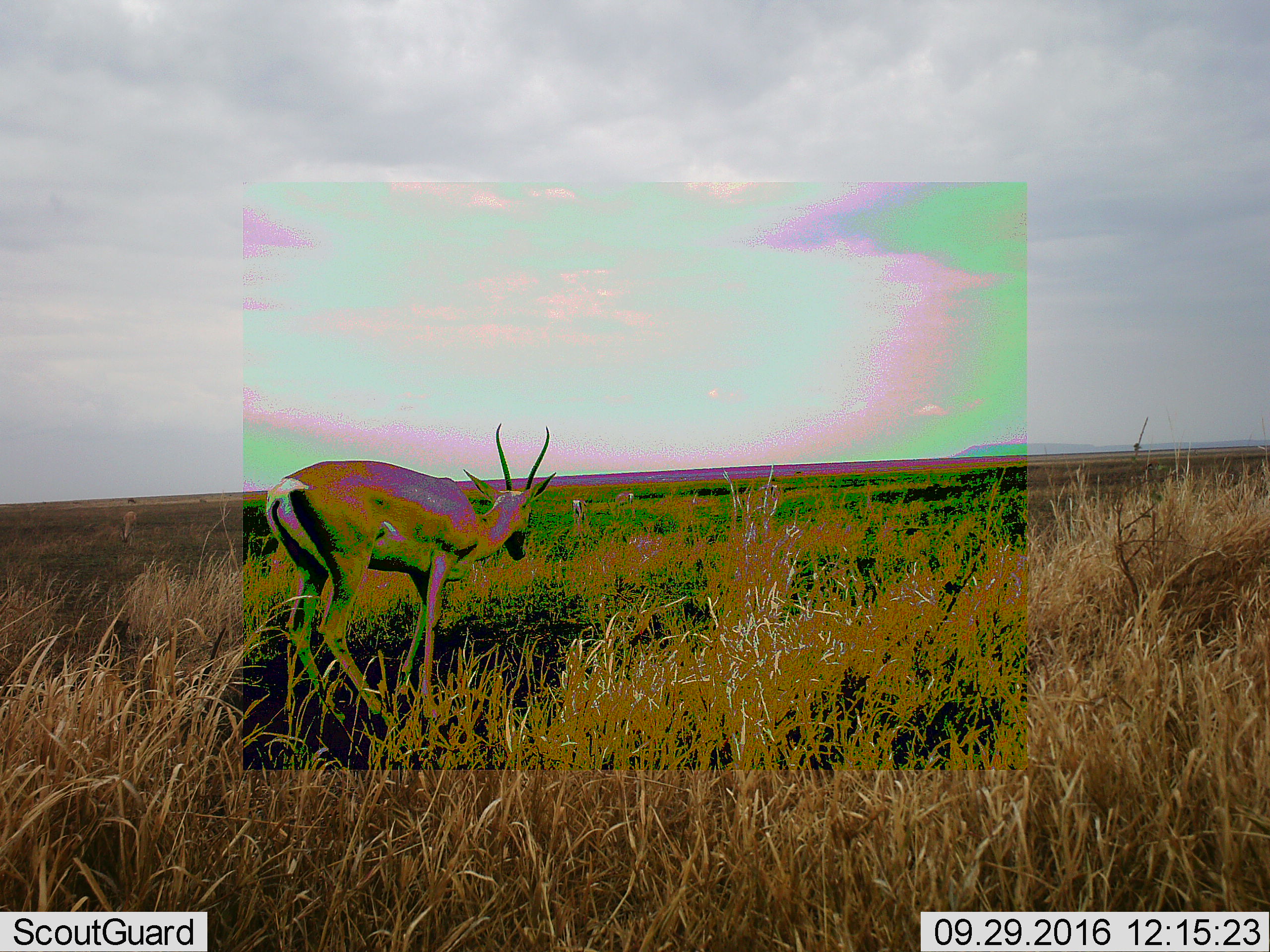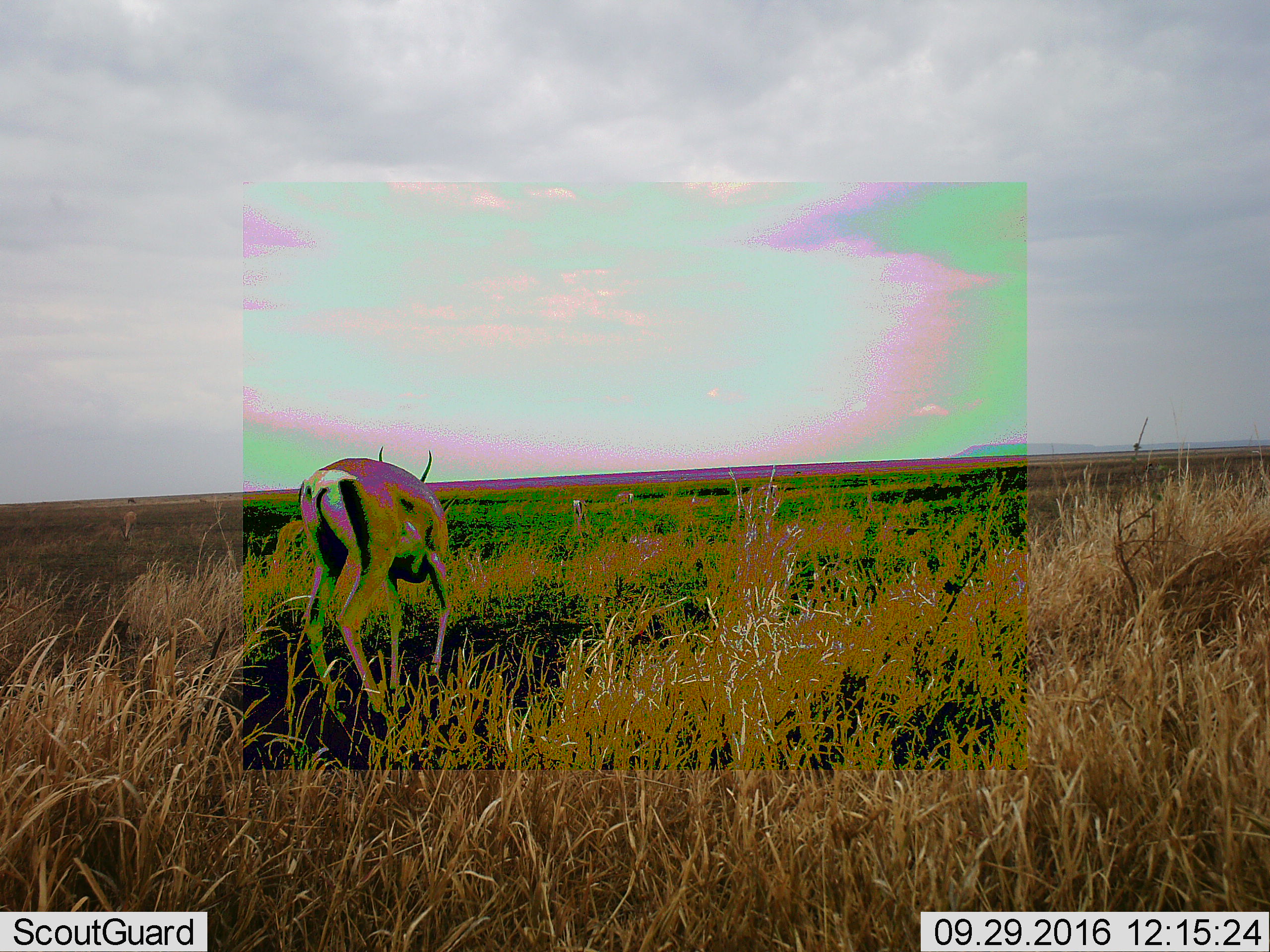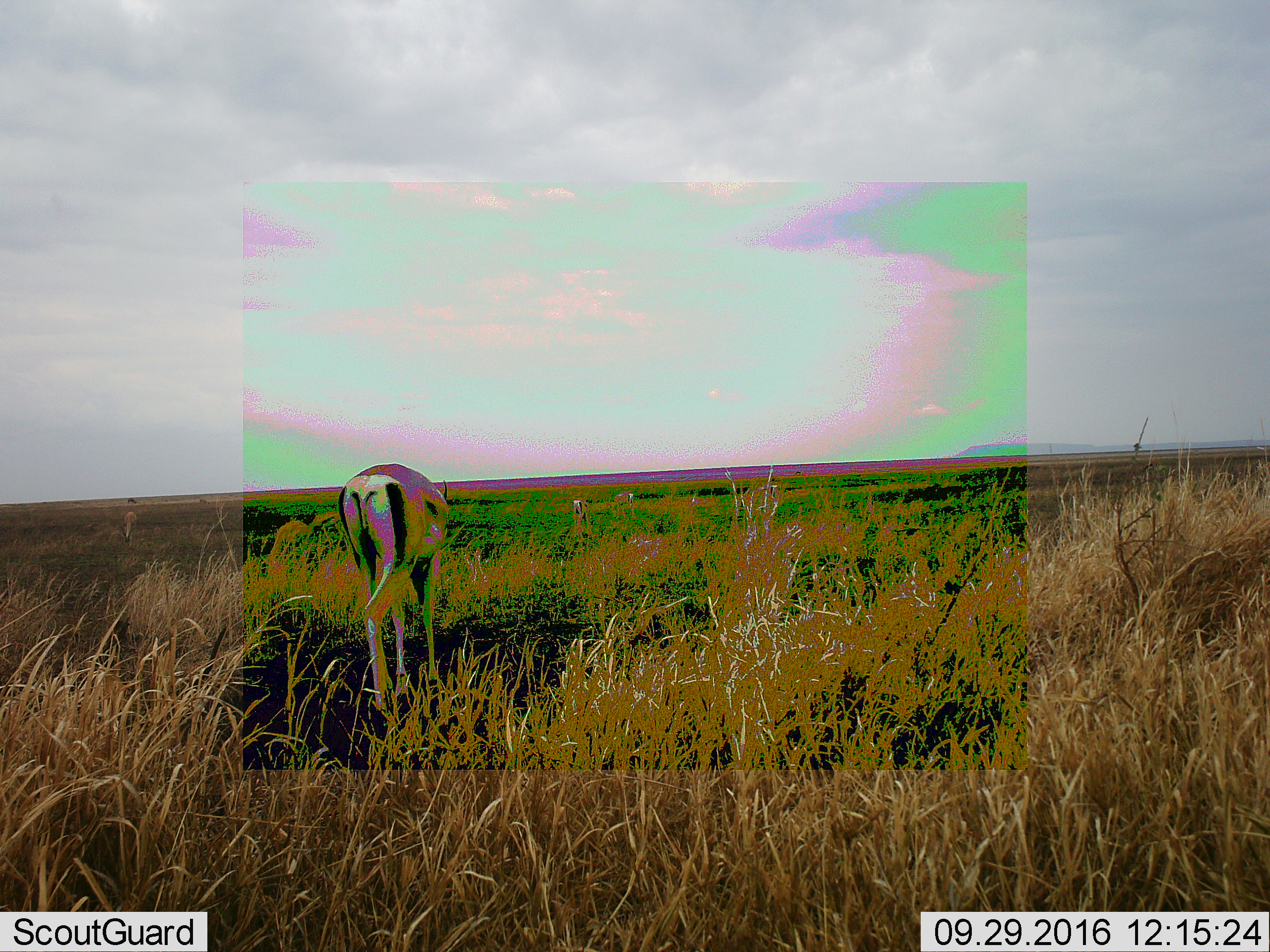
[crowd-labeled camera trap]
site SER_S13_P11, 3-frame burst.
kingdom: Animalia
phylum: Chordata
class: Mammalia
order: Artiodactyla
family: Bovidae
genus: Eudorcas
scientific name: Eudorcas thomsonii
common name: thomson's gazelle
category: gazellethomsons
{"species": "gazellethomsons (thomson's gazelle) (Eudorcas thomsonii)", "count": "1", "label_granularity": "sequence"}